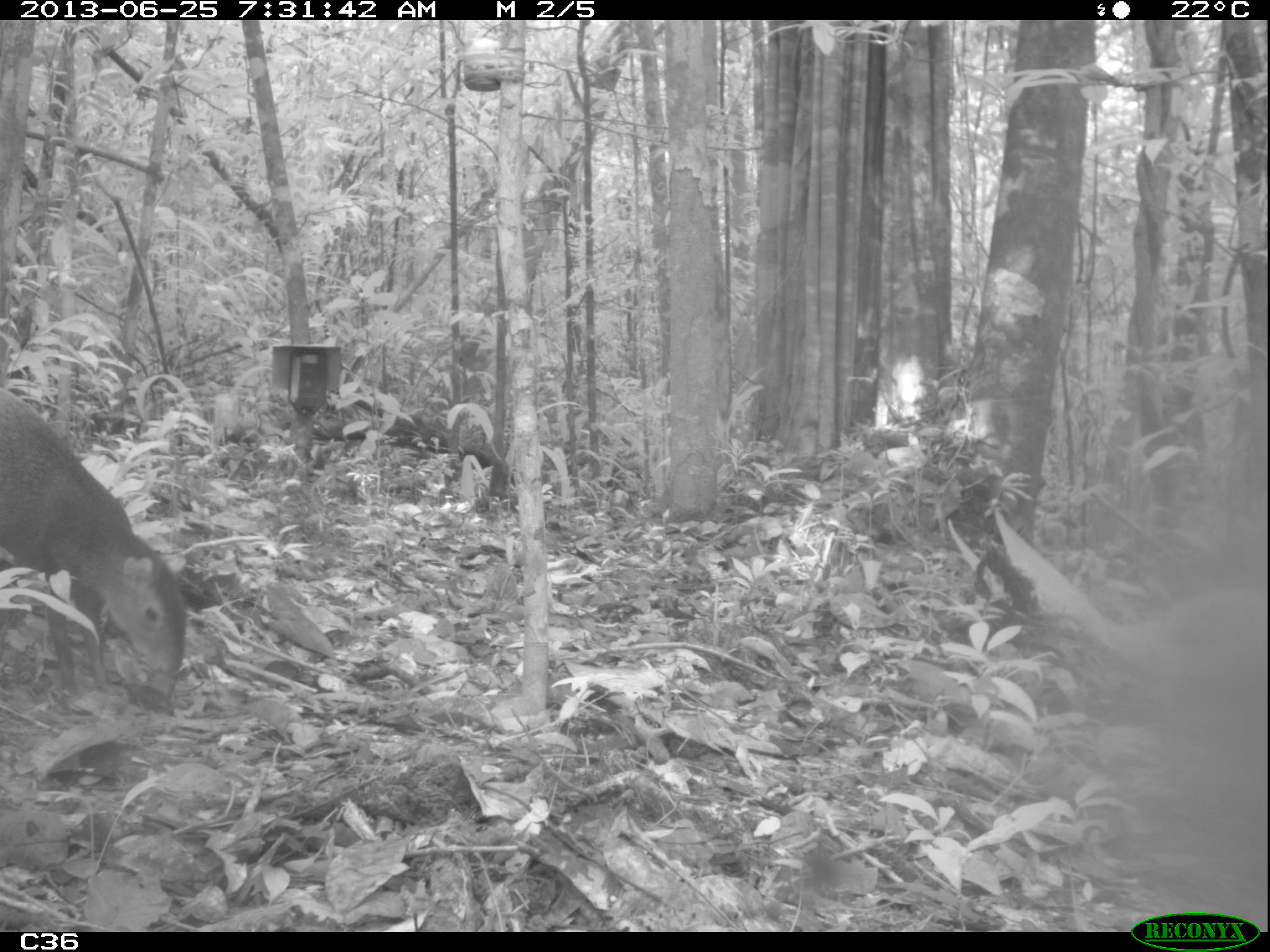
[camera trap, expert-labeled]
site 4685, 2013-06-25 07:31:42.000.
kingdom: Animalia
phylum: Chordata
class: Mammalia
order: Rodentia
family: Dasyproctidae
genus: Dasyprocta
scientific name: Dasyprocta leporina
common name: red-rumped agouti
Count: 1.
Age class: adult.